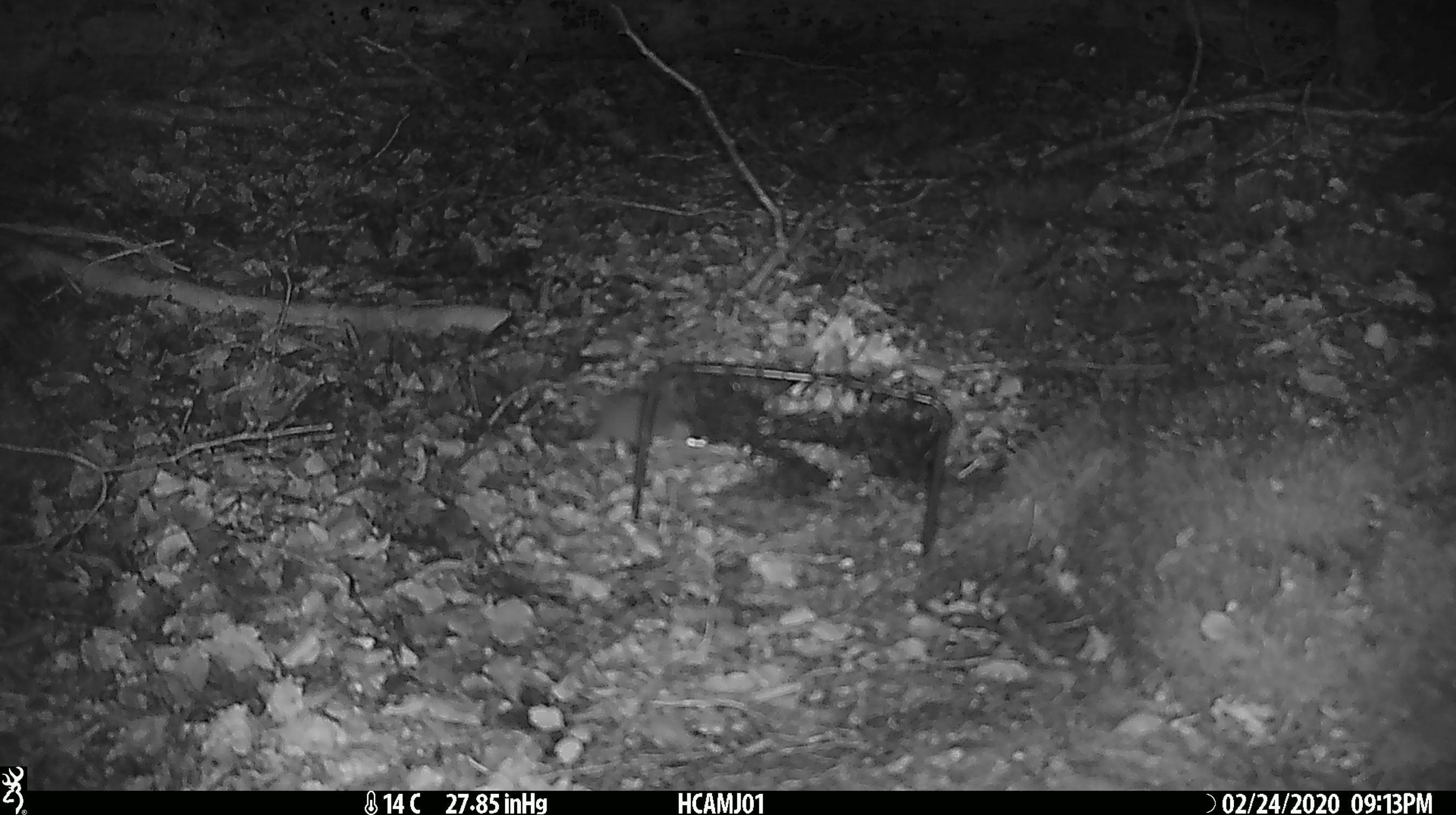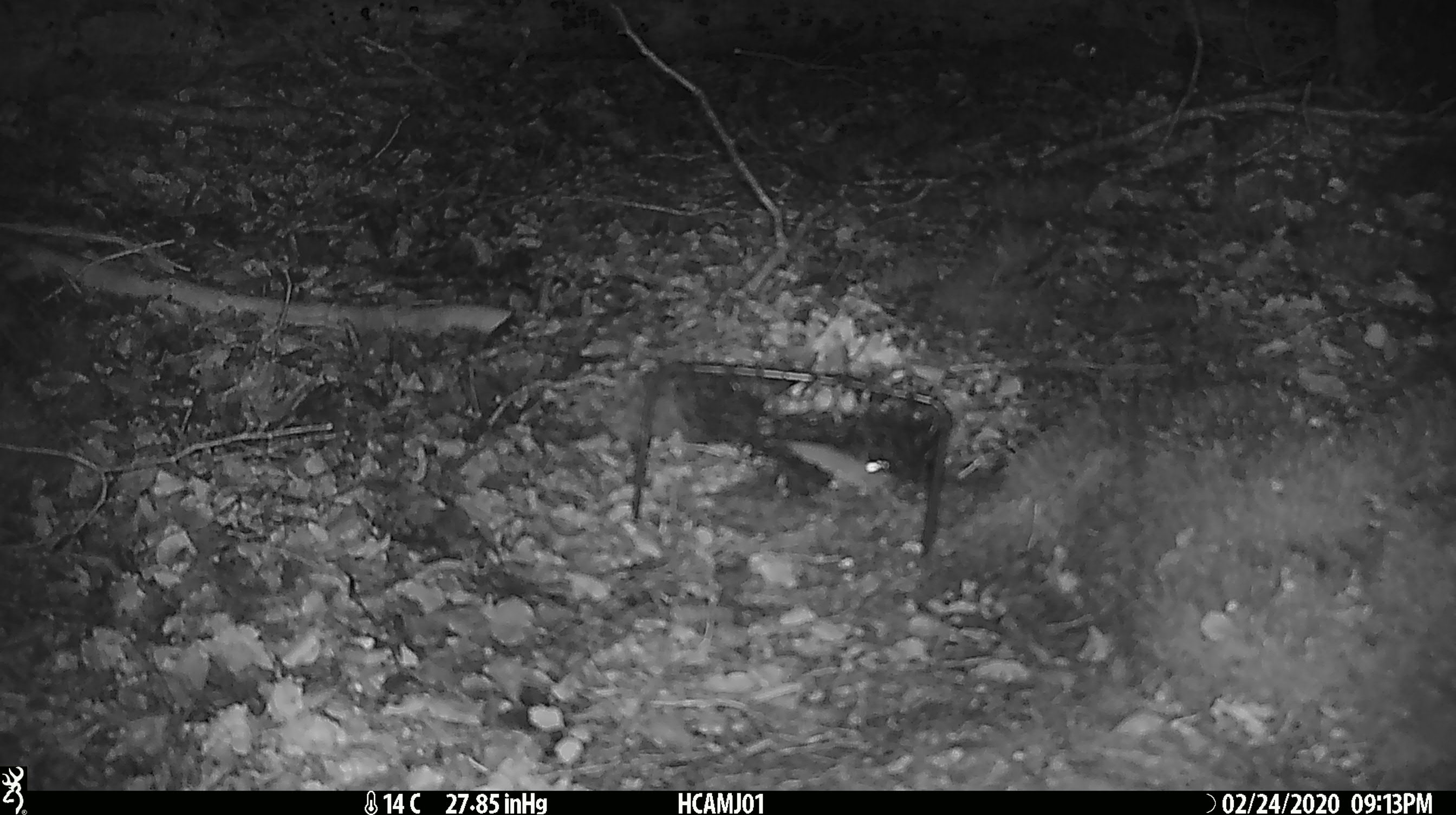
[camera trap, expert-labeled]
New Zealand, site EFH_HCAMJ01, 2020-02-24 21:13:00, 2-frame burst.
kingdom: Animalia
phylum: Chordata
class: Mammalia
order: Rodentia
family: Muridae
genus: Mus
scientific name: Mus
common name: mouse